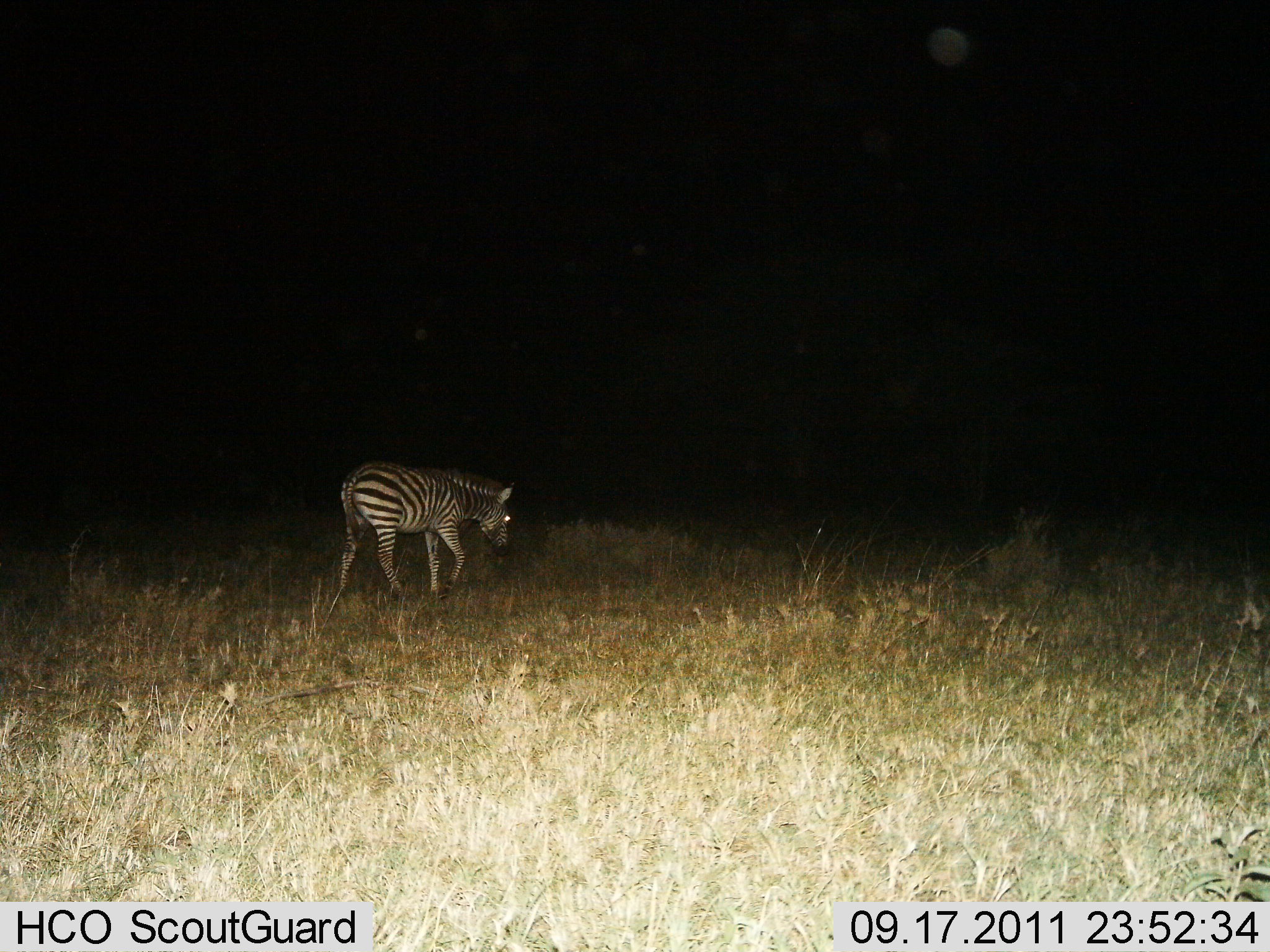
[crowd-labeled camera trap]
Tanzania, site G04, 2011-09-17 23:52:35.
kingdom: Animalia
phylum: Chordata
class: Mammalia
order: Perissodactyla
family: Equidae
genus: Equus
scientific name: Equus quagga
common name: plains zebra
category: zebra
Zebra (plains zebra) (Equus quagga), count 1. Behavior (volunteer vote fractions): standing 29%, resting 0%, moving 79%, interacting 0%. Young present (vote fraction): 0%. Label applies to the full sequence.